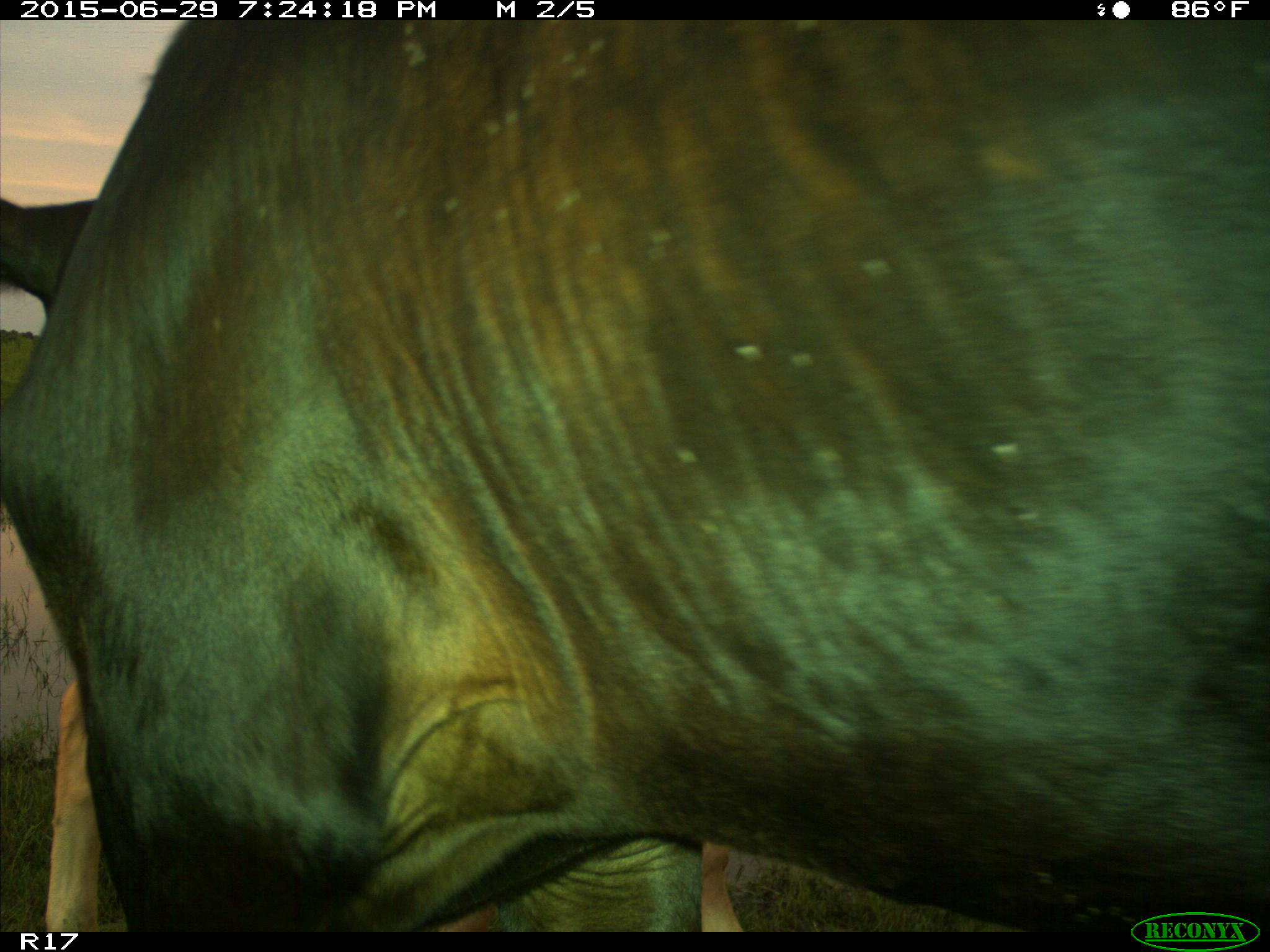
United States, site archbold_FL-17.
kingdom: Animalia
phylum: Chordata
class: Mammalia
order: Artiodactyla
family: Bovidae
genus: Bos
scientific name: Bos taurus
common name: domestic cow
Bos taurus (domestic cow).